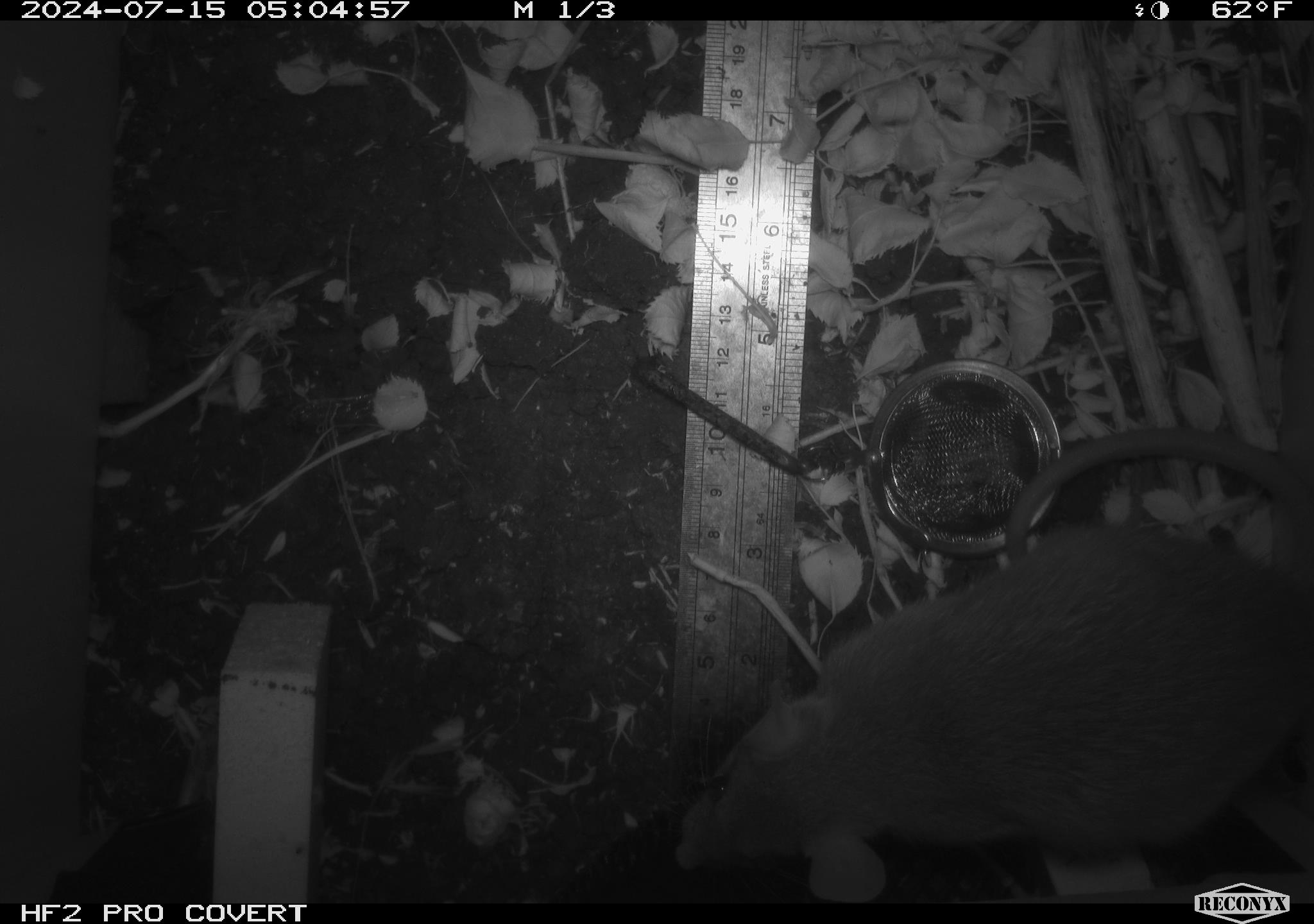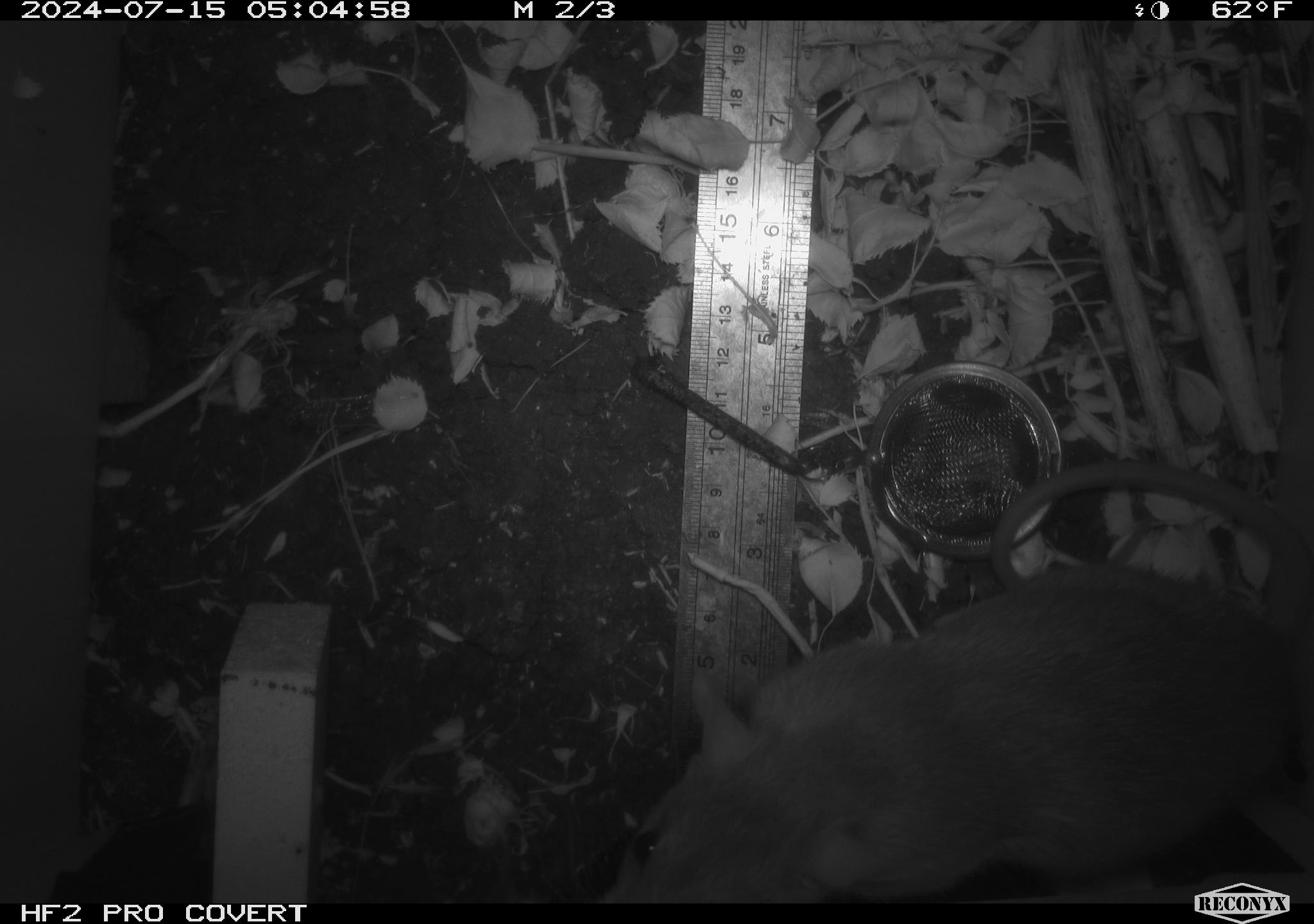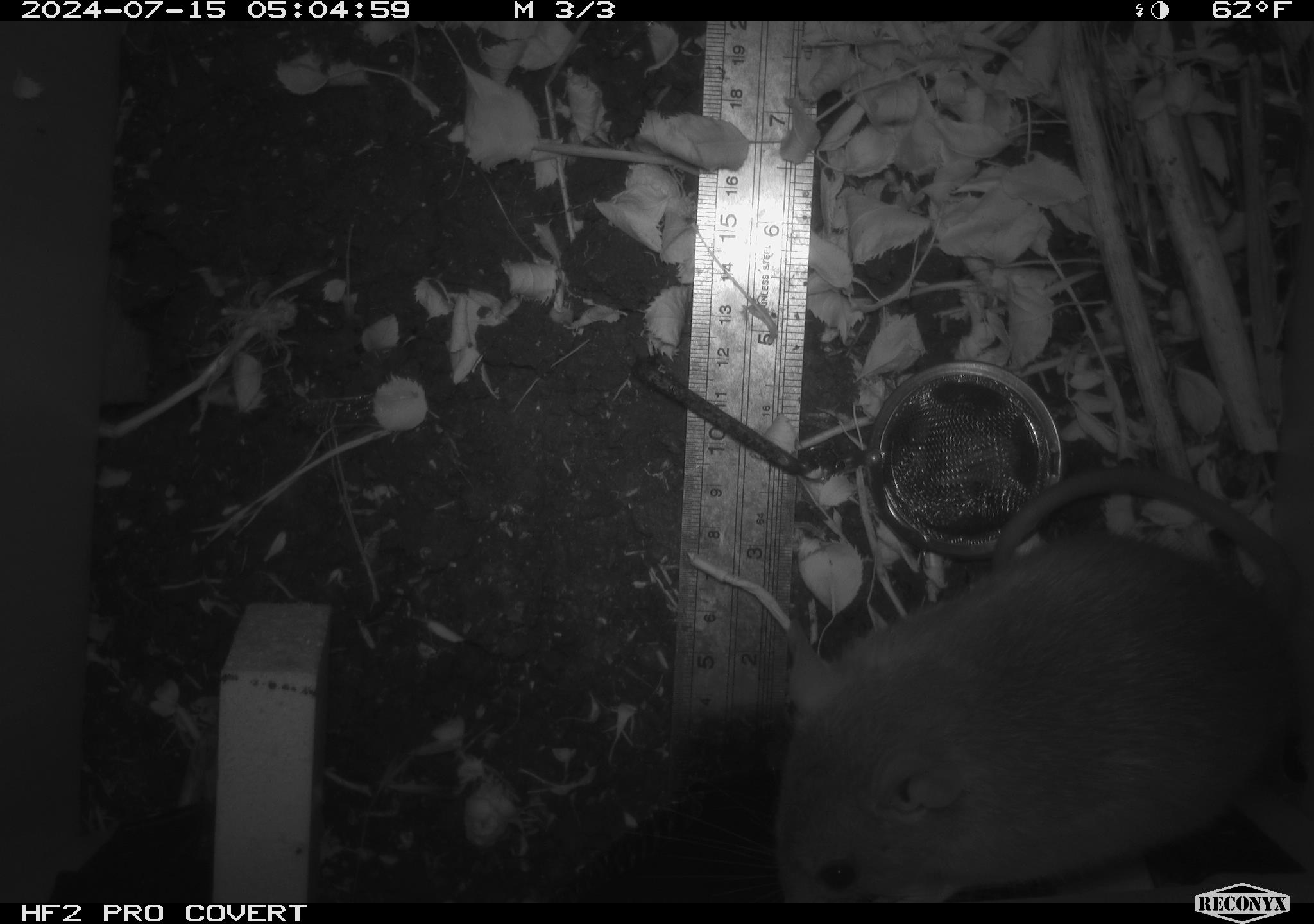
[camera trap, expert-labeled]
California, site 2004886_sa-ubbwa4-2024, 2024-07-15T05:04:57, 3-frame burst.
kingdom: Animalia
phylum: Chordata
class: Mammalia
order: Rodentia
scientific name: Rodentia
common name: woodrat or rat or mouse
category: woodrat or rat or mouse species